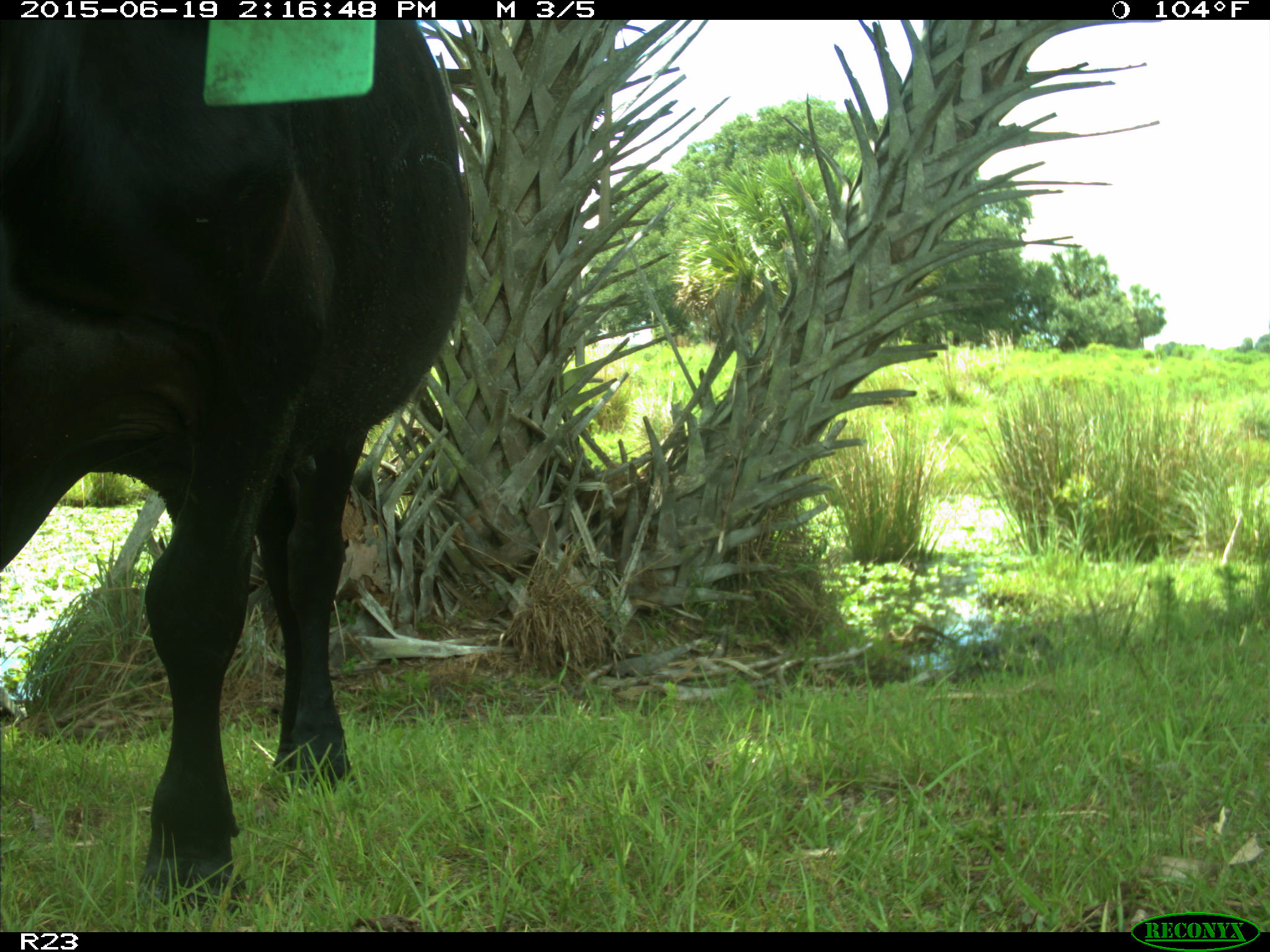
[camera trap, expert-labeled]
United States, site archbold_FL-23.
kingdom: Animalia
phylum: Chordata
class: Mammalia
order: Artiodactyla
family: Bovidae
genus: Bos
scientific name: Bos taurus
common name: domestic cow